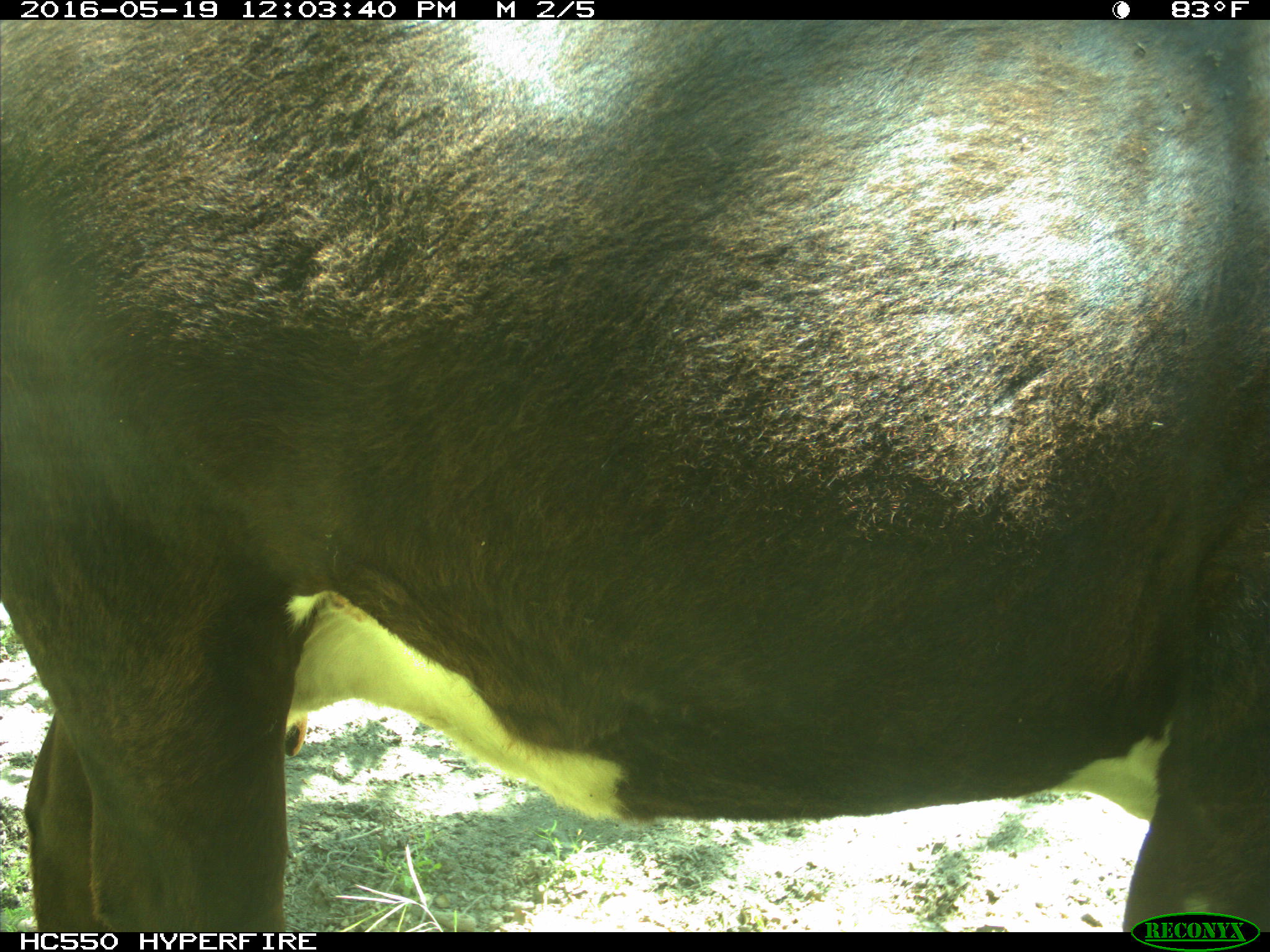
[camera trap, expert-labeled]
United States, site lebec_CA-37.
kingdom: Animalia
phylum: Chordata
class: Mammalia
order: Artiodactyla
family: Bovidae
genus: Bos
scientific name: Bos taurus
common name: domestic cow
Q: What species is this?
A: Bos taurus (domestic cow).